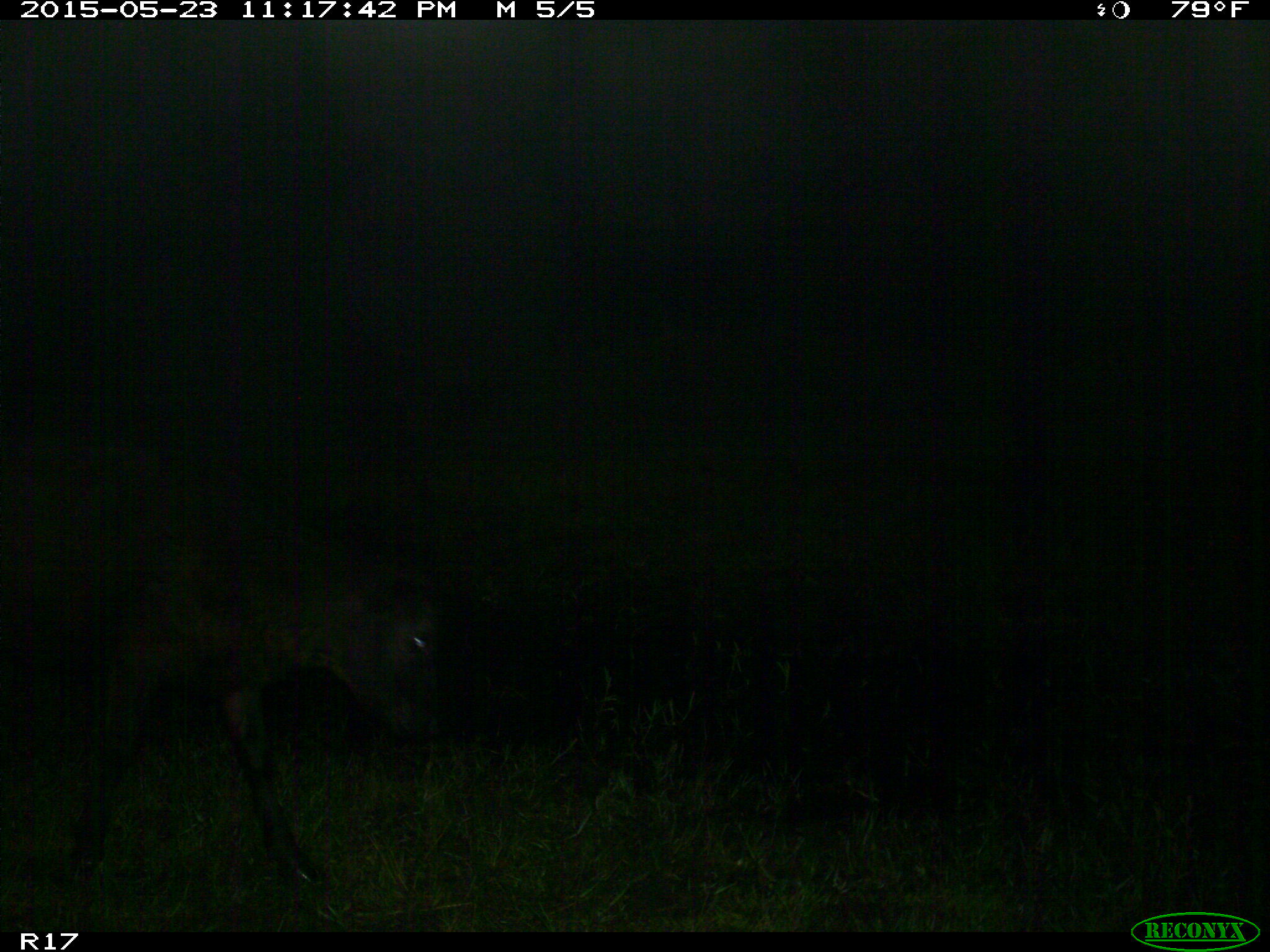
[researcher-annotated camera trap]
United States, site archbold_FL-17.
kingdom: Animalia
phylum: Chordata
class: Mammalia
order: Artiodactyla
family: Bovidae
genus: Bos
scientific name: Bos taurus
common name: domestic cow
Bos taurus (domestic cow).